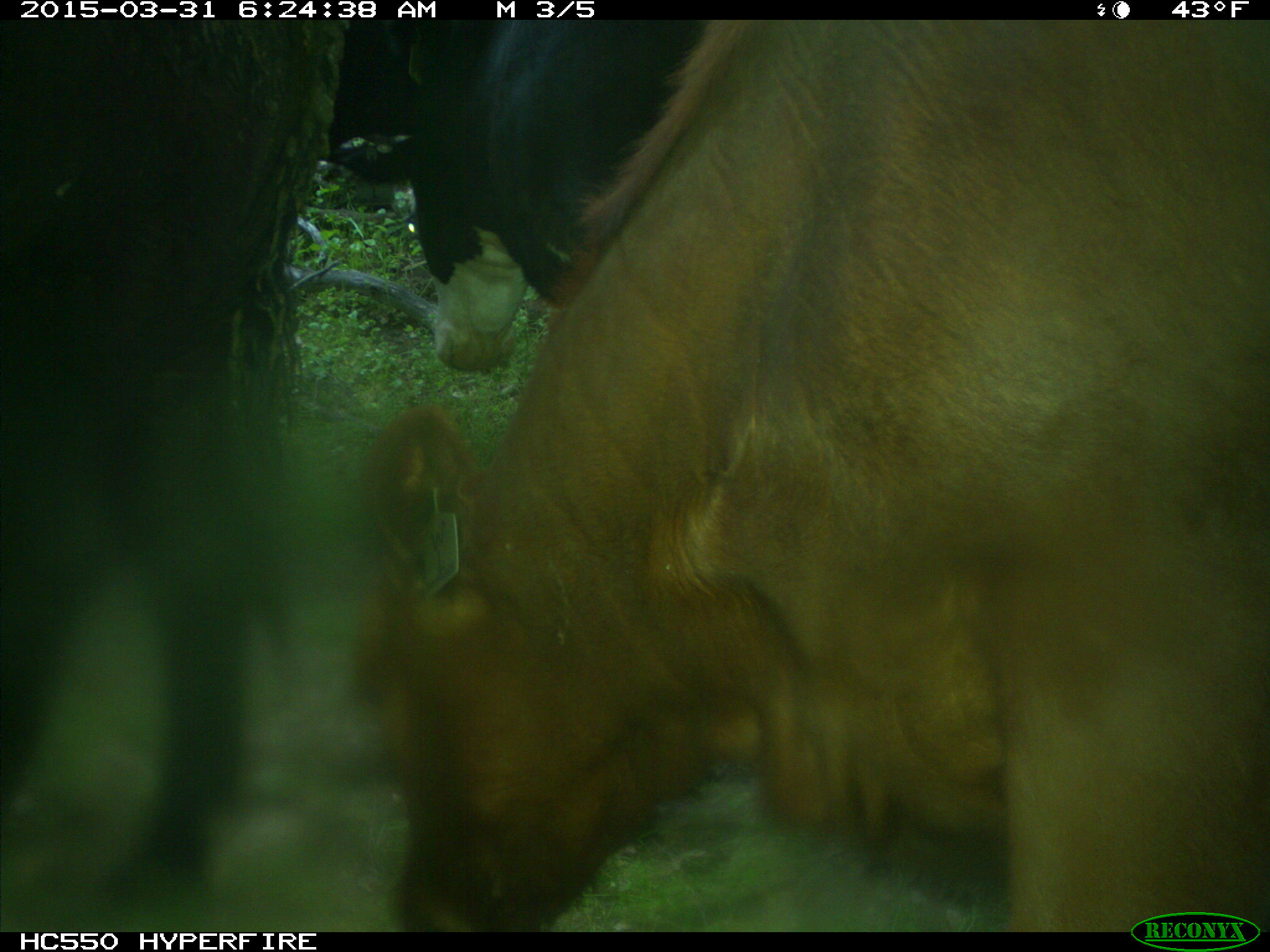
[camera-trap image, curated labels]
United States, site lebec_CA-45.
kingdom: Animalia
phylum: Chordata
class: Mammalia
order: Artiodactyla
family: Bovidae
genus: Bos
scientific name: Bos taurus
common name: domestic cow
Bos taurus (domestic cow).